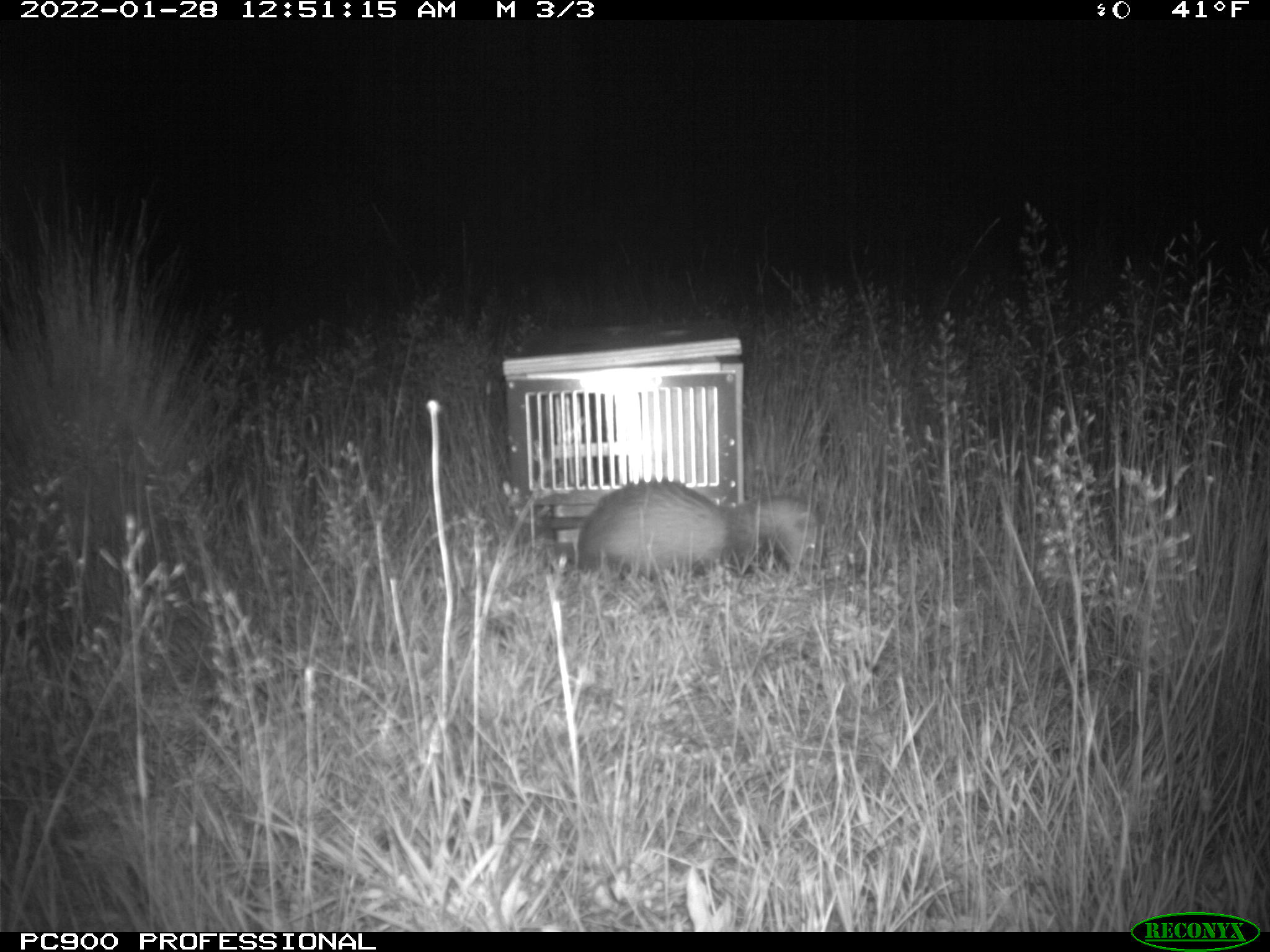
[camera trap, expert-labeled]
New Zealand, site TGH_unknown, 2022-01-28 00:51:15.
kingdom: Animalia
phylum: Chordata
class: Mammalia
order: Carnivora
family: Mustelidae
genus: Mustela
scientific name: Mustela furo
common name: ferret